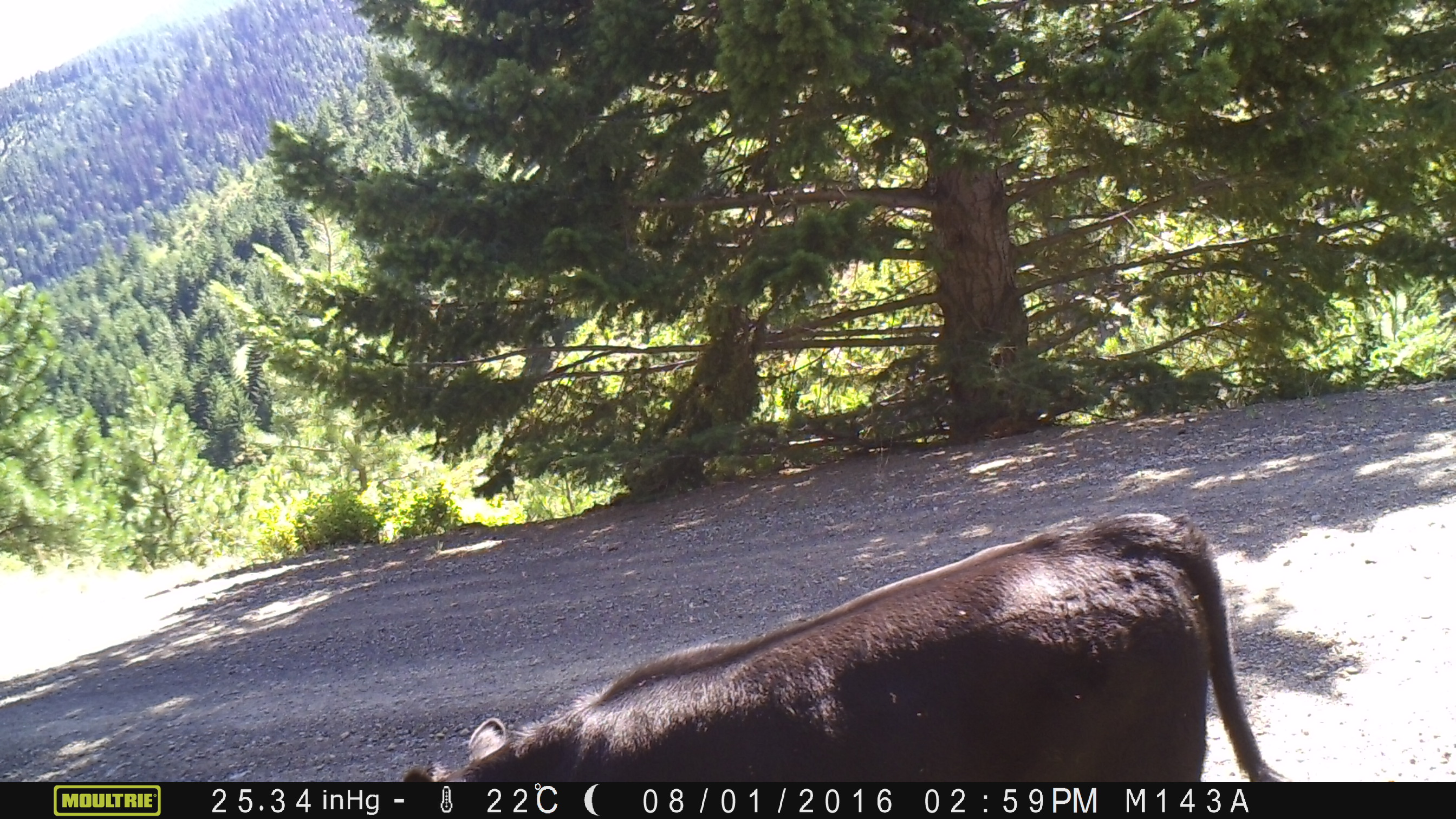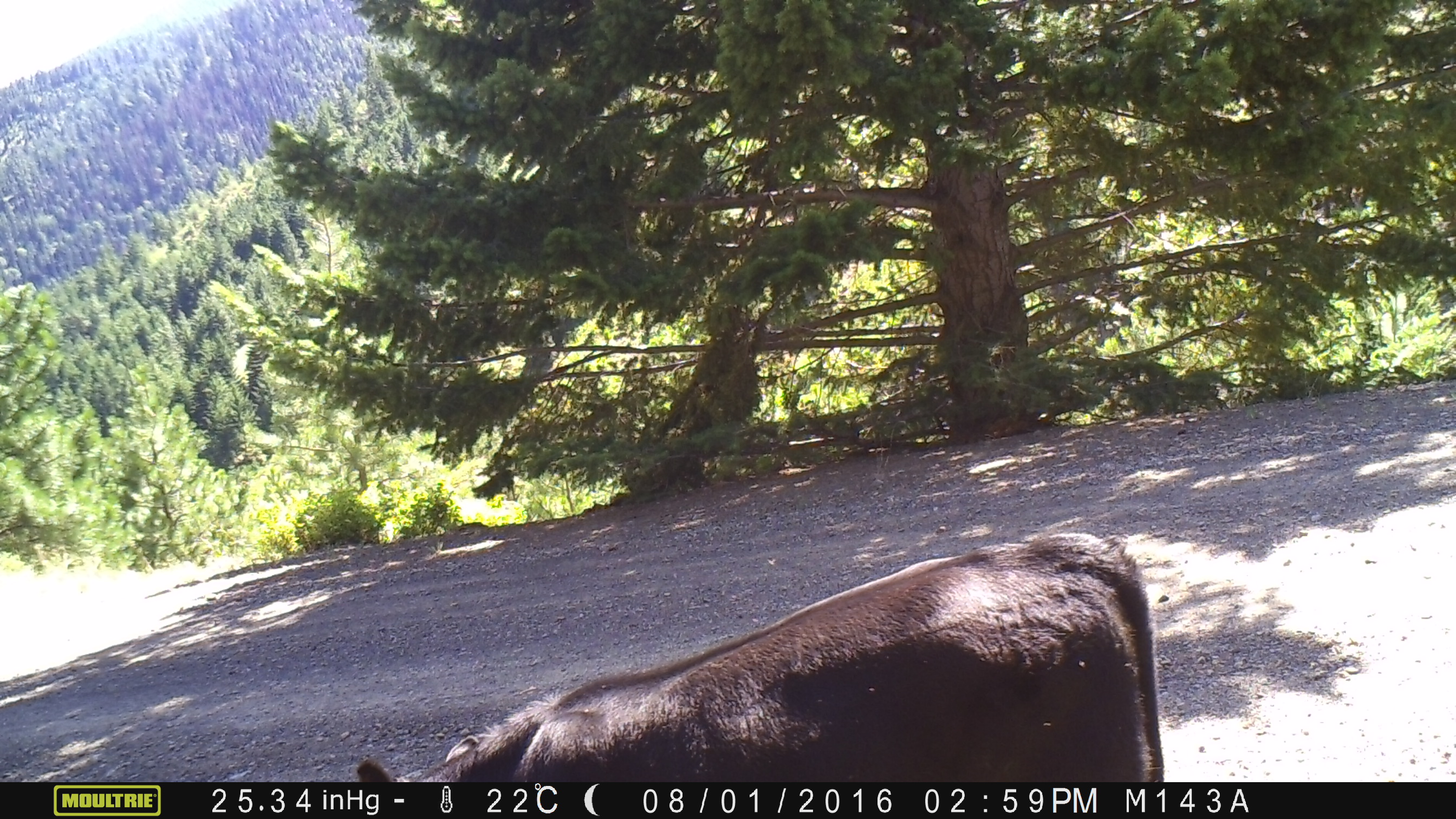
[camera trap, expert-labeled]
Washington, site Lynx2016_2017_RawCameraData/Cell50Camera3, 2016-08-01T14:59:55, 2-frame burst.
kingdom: Animalia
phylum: Chordata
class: Mammalia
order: Artiodactyla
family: Bovidae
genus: Bos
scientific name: Bos taurus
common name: domestic cattle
Domestic cattle (Bos taurus). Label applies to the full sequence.